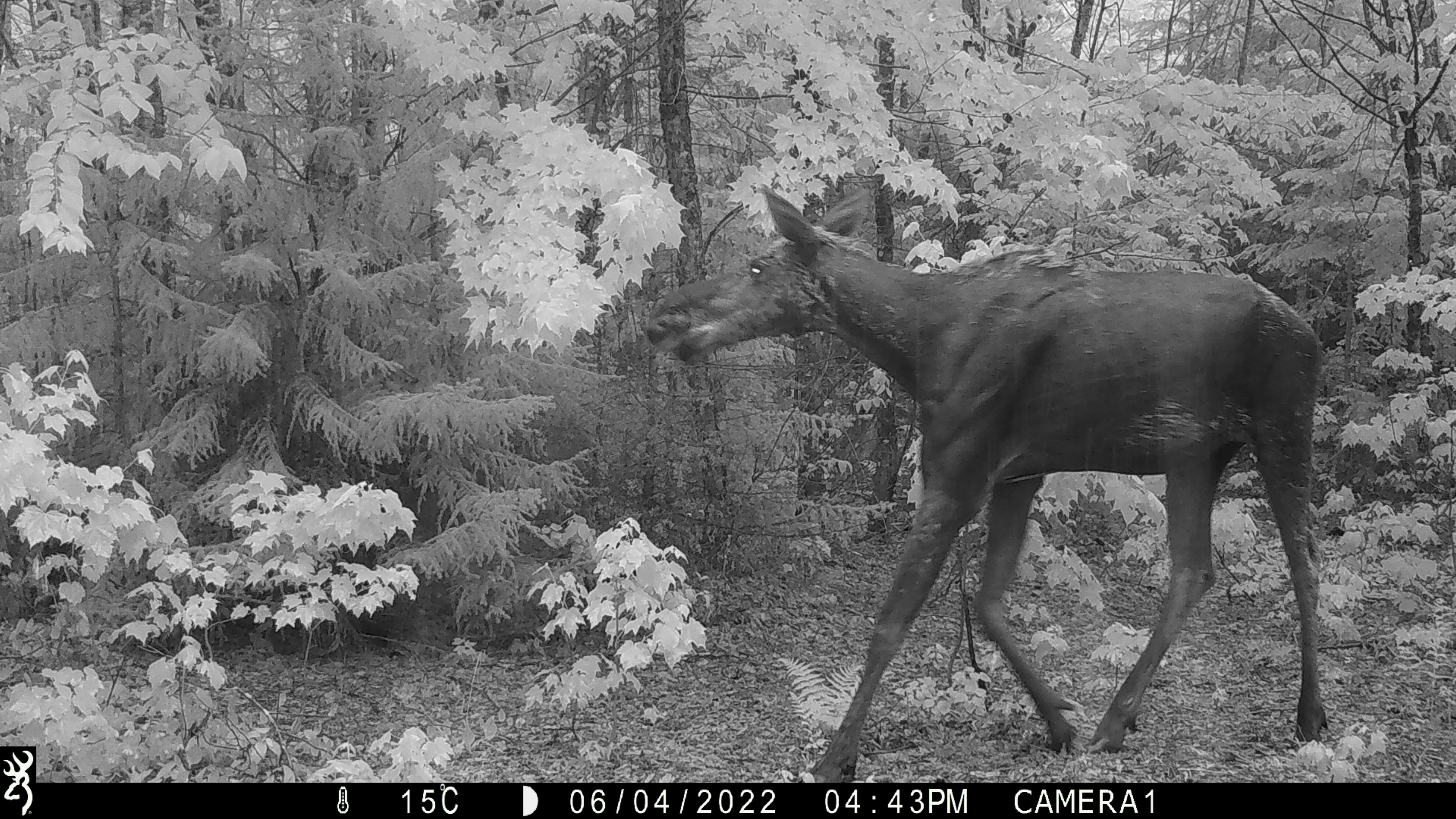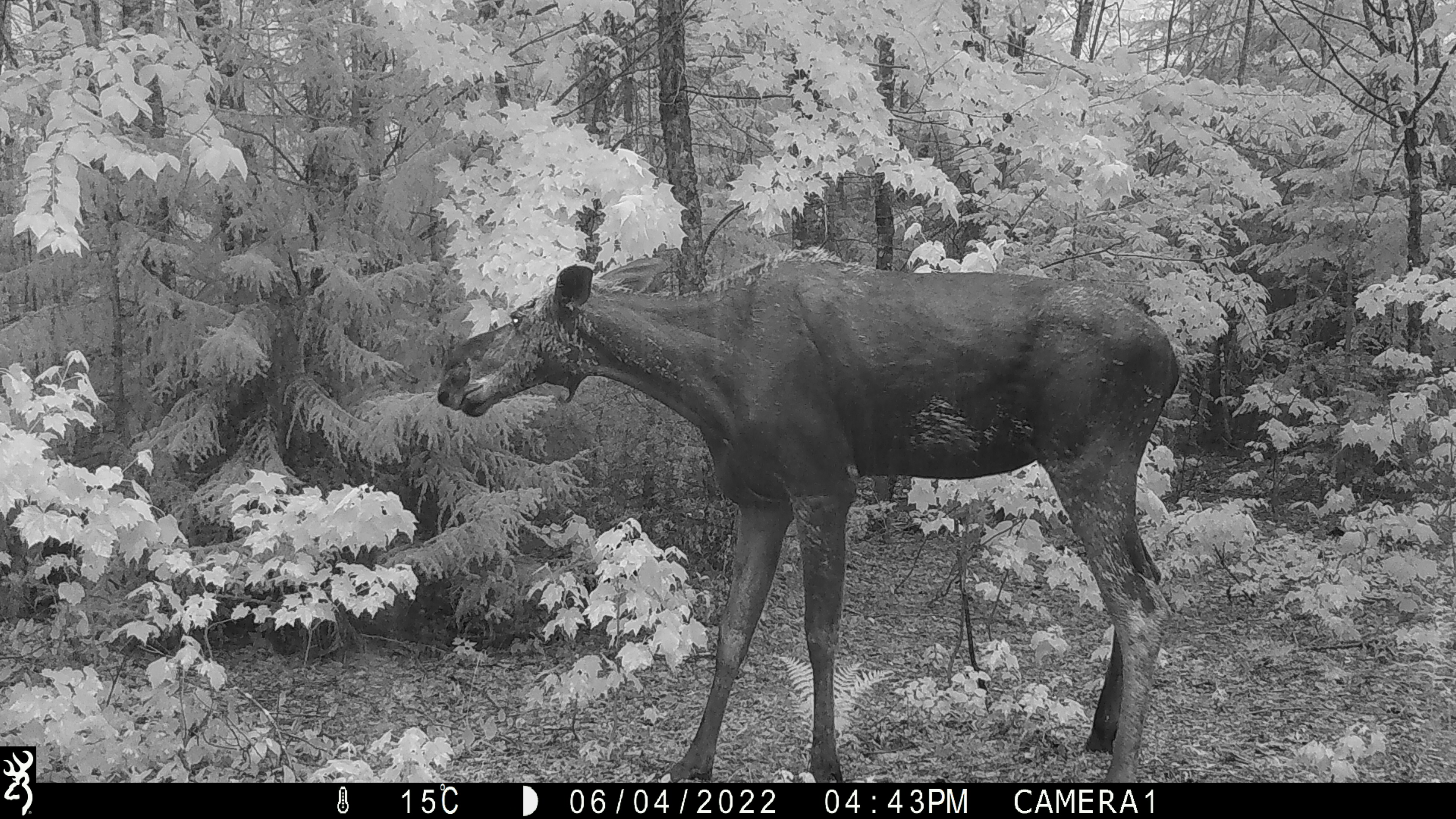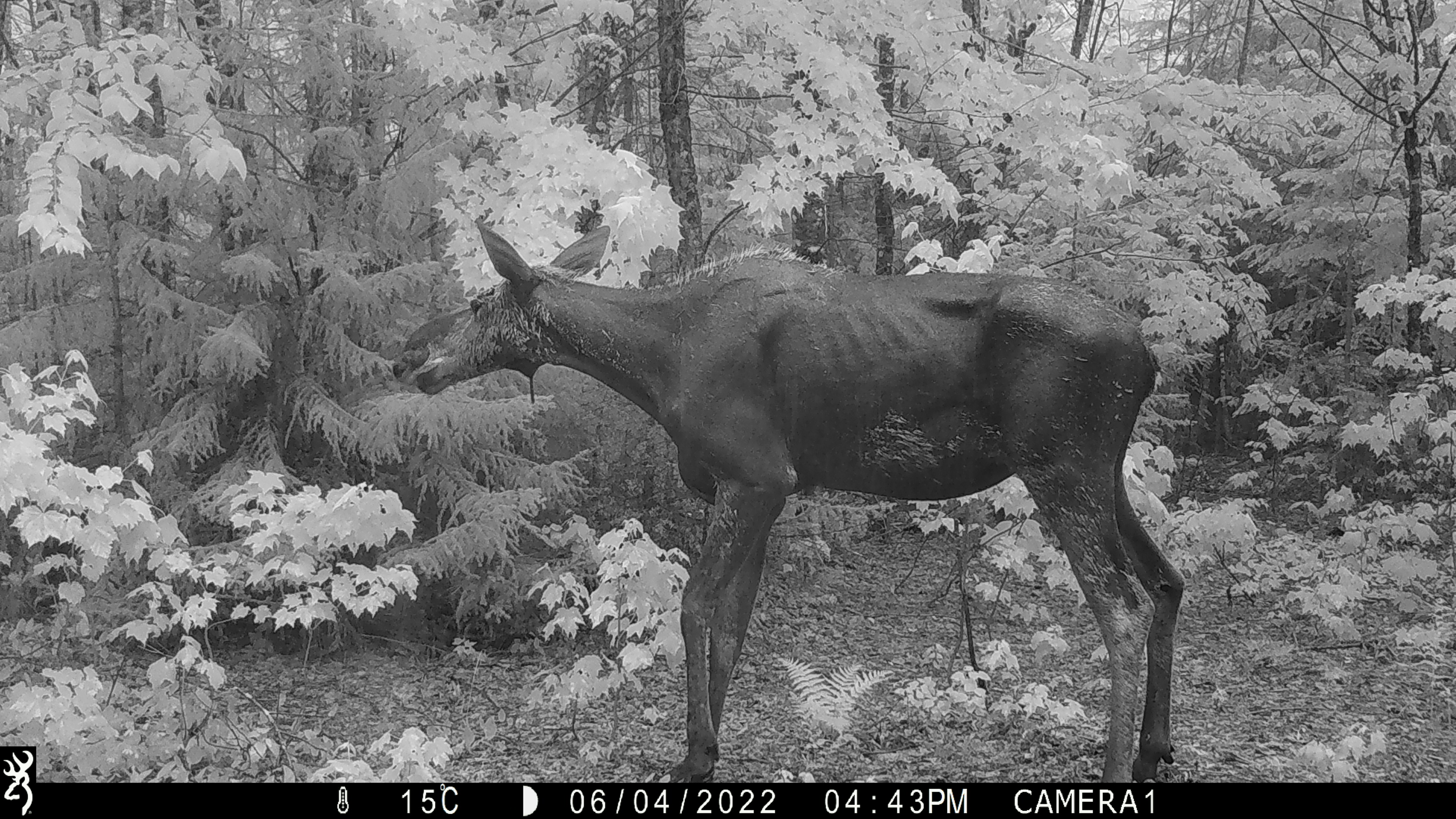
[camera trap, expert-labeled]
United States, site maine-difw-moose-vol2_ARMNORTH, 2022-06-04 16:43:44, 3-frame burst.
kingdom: Animalia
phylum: Chordata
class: Mammalia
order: Artiodactyla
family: Cervidae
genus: Alces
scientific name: Alces alces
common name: moose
Moose (Alces alces).